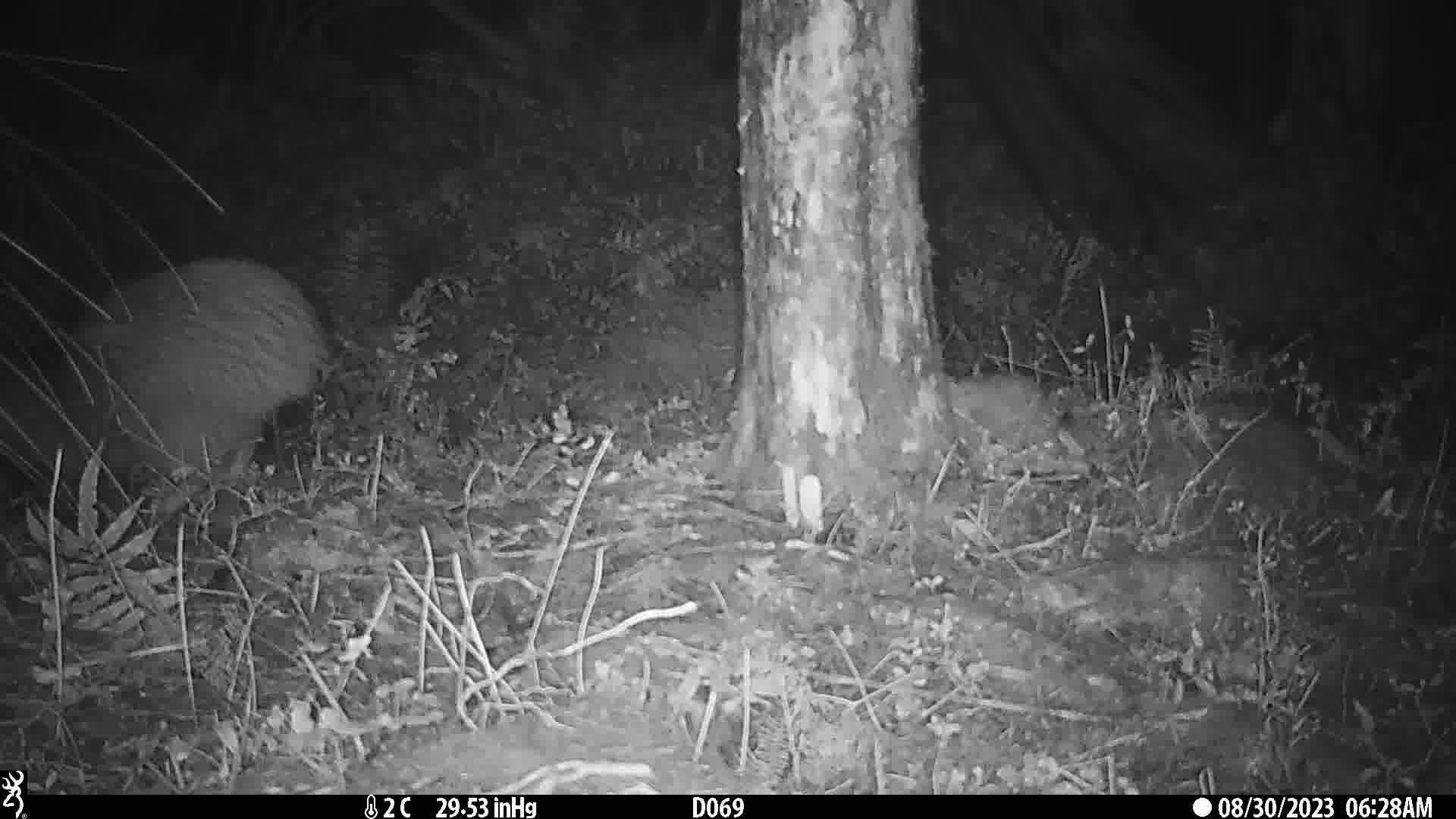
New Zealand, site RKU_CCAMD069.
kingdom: Animalia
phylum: Chordata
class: Aves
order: Apterygiformes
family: Apterygidae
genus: Apteryx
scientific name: Apteryx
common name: kiwi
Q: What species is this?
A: Kiwi (Apteryx).